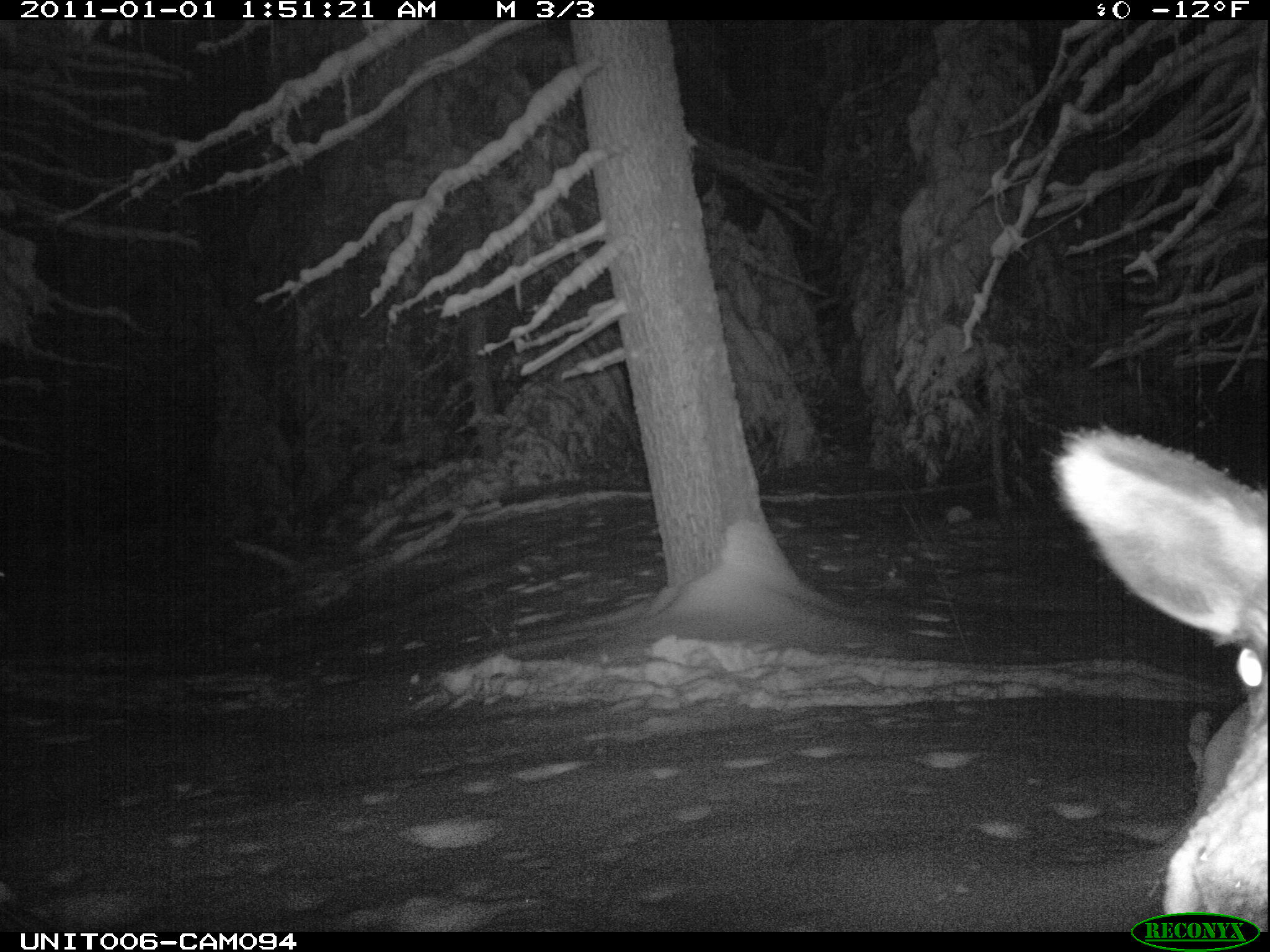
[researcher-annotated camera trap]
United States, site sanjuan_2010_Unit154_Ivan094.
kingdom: Animalia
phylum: Chordata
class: Mammalia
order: Artiodactyla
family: Cervidae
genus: Cervus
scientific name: Cervus elaphus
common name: red deer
Cervus elaphus (red deer).